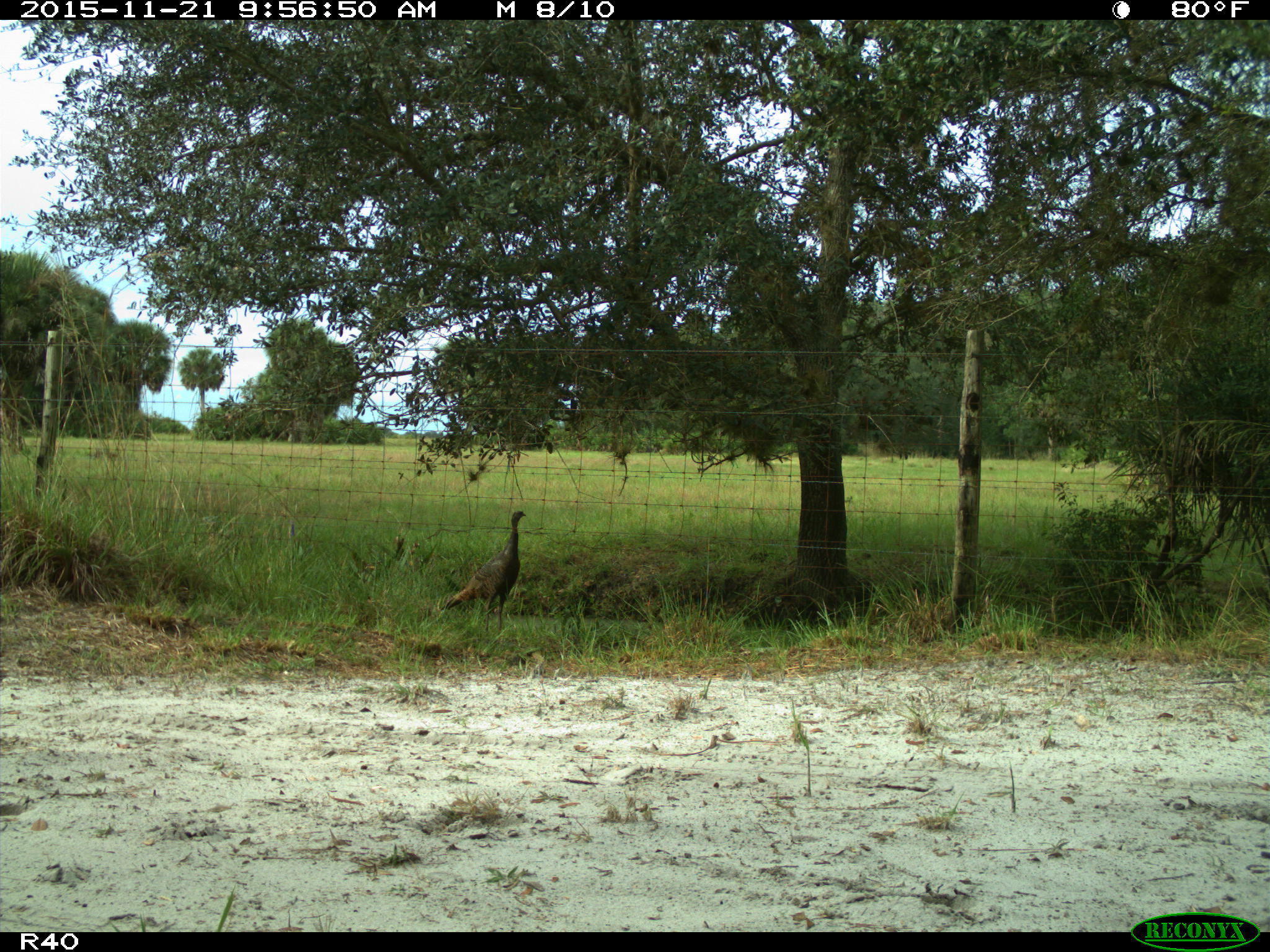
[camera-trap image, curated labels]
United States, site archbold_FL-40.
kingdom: Animalia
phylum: Chordata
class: Aves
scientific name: Aves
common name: birds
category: unidentified bird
Unidentified bird (birds) (Aves).